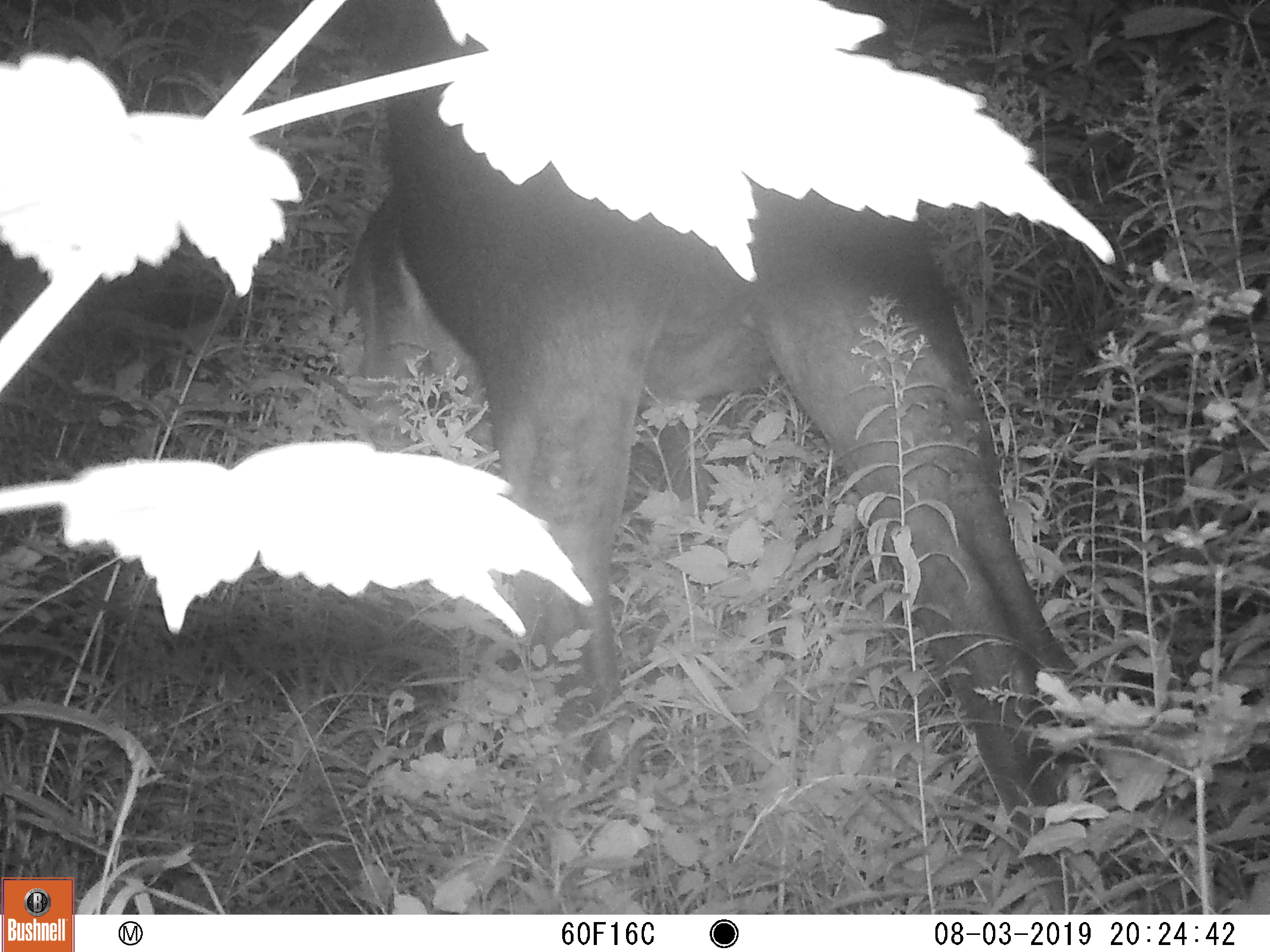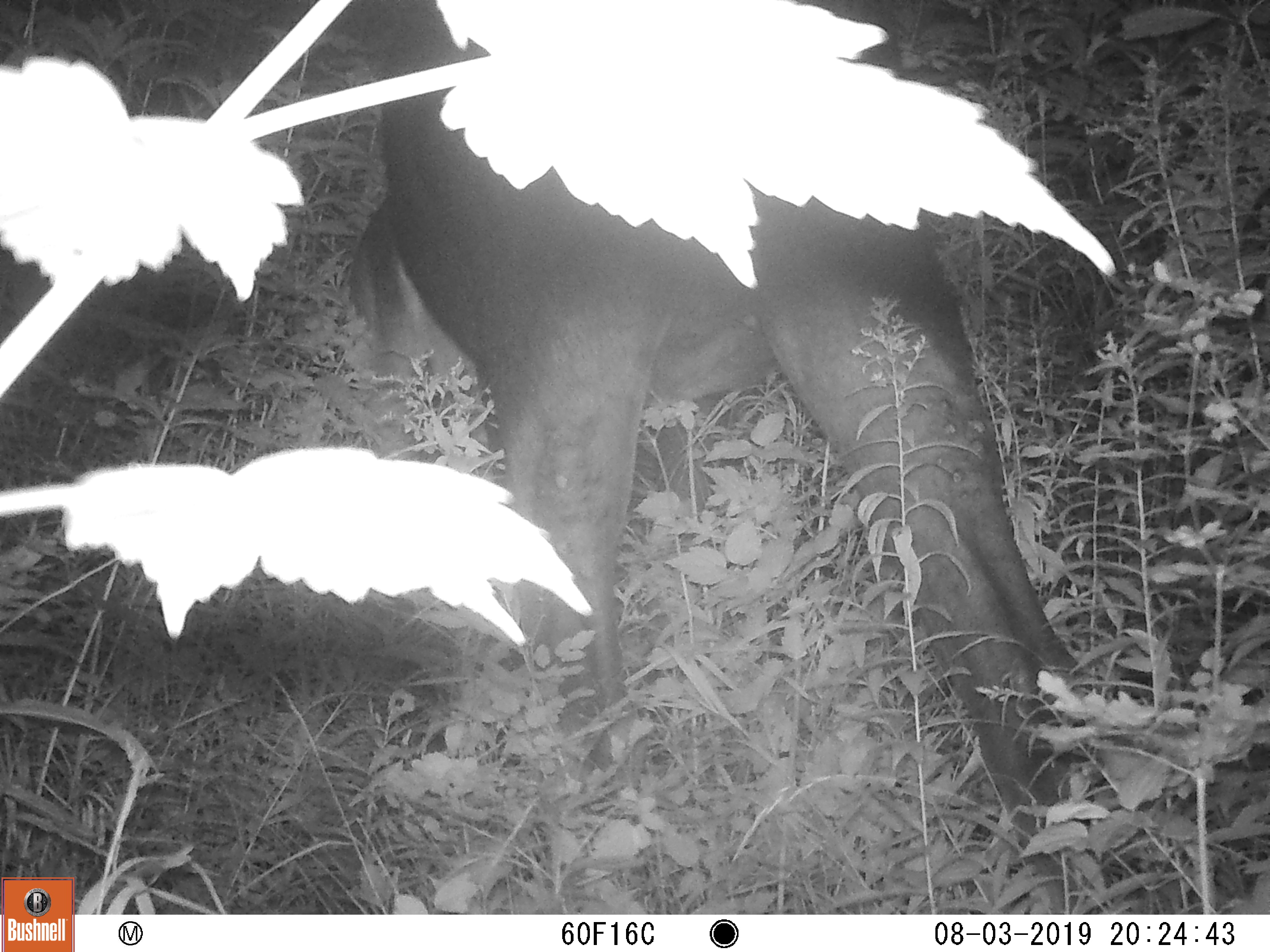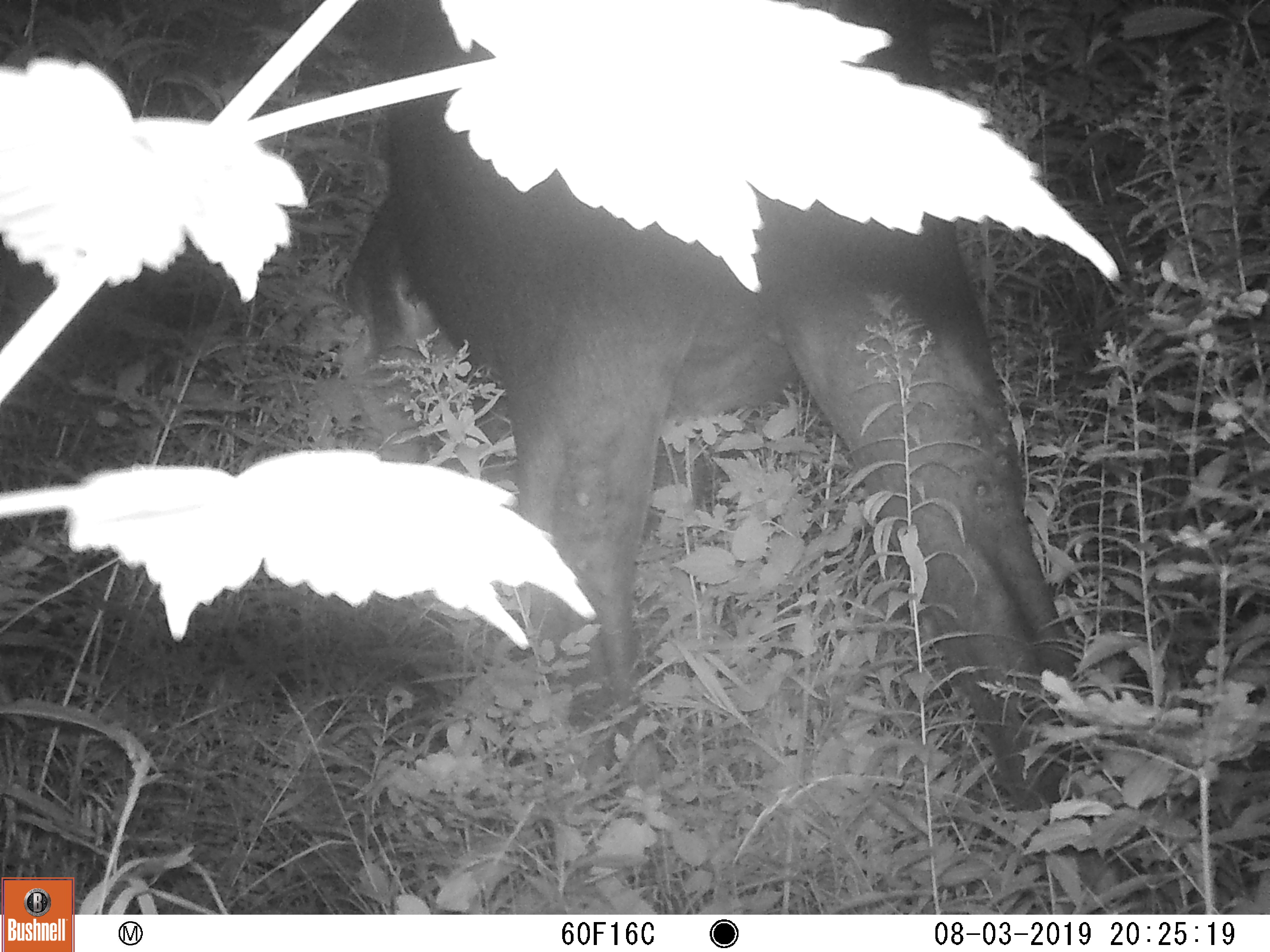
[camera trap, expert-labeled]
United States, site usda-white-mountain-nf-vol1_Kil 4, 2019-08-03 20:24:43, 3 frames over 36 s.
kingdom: Animalia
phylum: Chordata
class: Mammalia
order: Artiodactyla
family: Cervidae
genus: Alces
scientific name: Alces alces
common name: moose